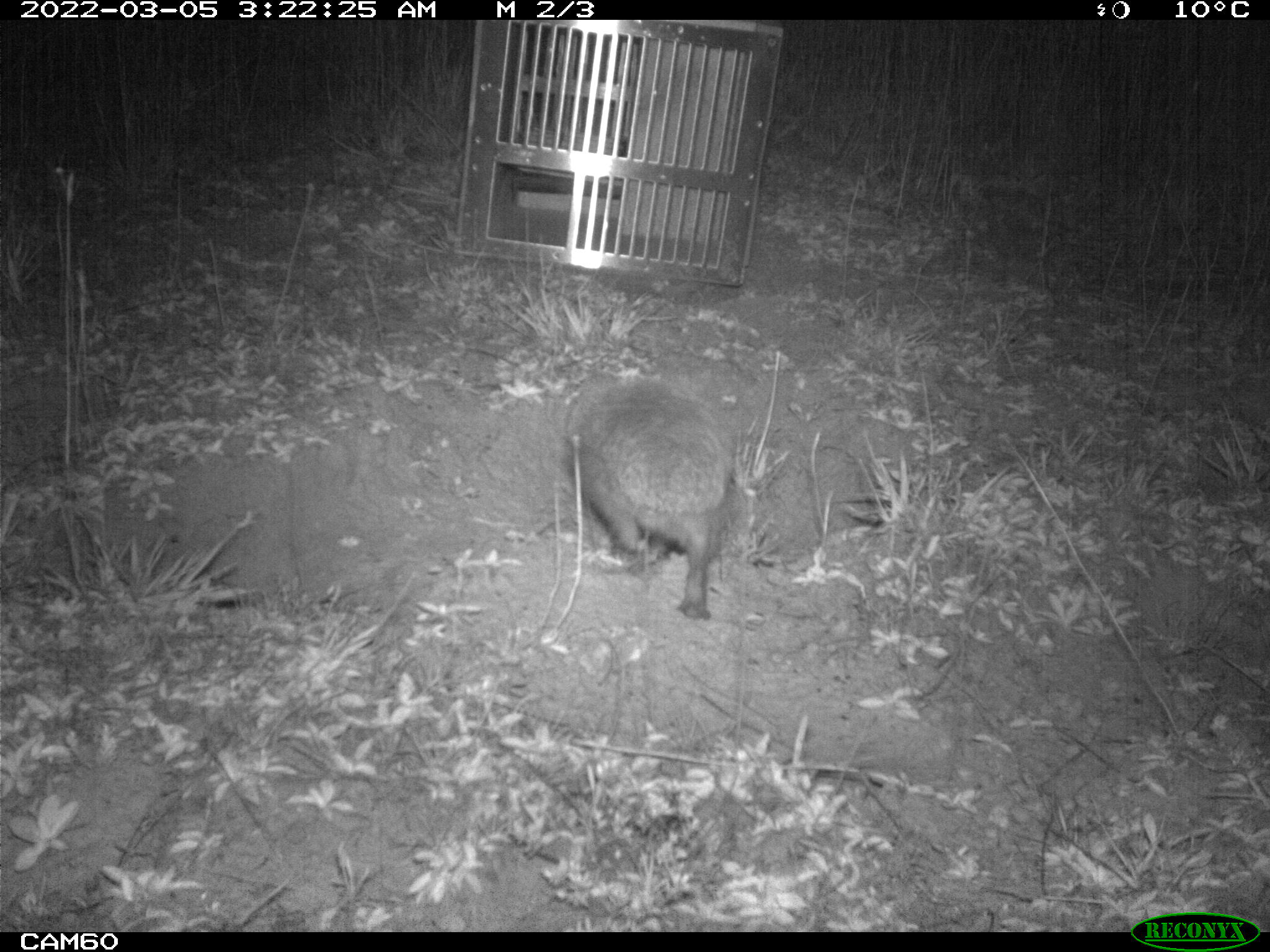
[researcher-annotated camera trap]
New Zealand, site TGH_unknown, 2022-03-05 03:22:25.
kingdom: Animalia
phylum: Chordata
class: Mammalia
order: Eulipotyphla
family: Erinaceidae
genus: Erinaceus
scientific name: Erinaceus europaeus europaeus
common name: european hedgehog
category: hedgehog